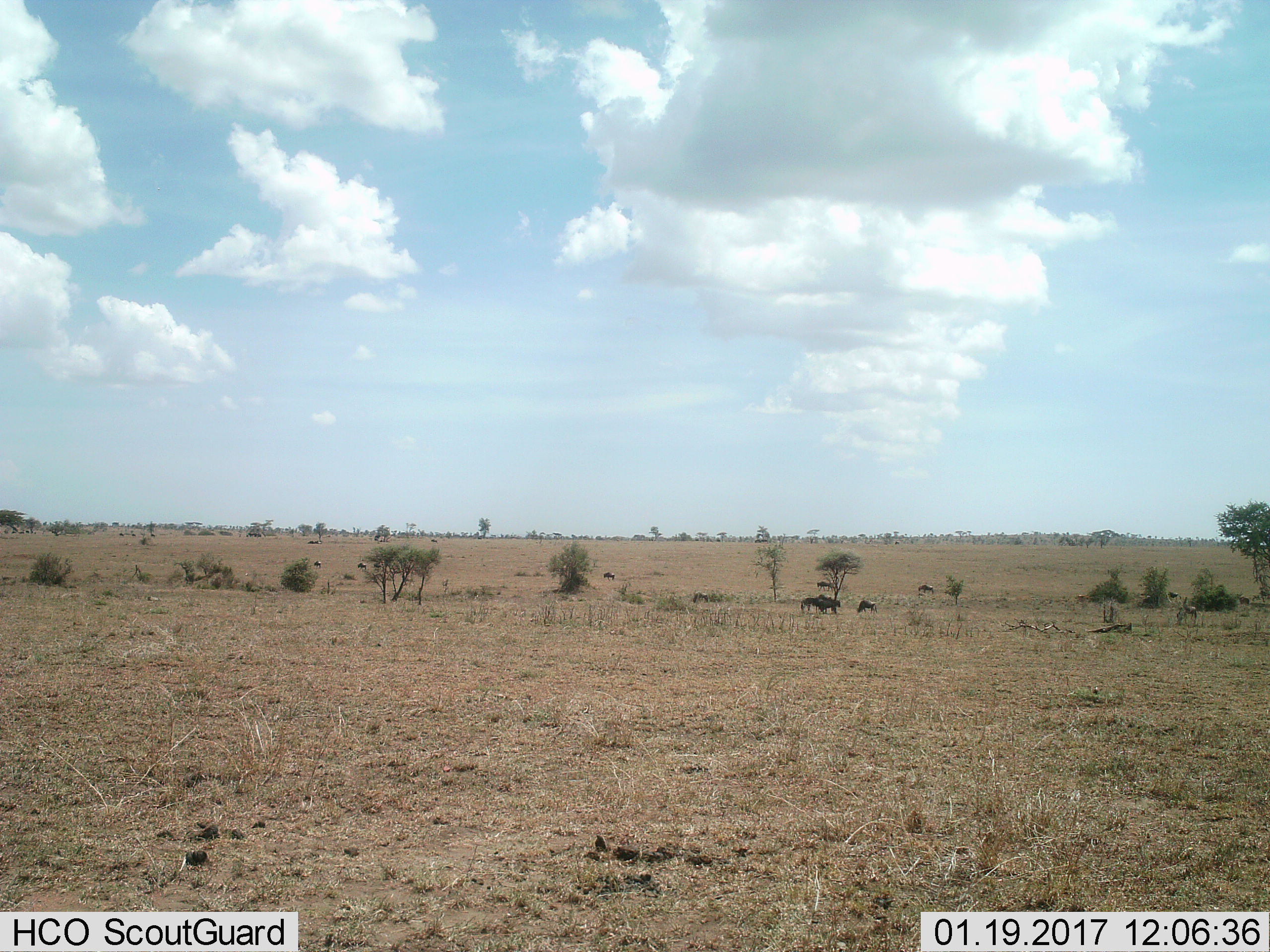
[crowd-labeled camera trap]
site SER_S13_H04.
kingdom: Animalia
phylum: Chordata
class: Mammalia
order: Artiodactyla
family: Bovidae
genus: Connochaetes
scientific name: Connochaetes taurinus taurinus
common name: blue wildebeest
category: wildebeestblue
Wildebeestblue (blue wildebeest) (Connochaetes taurinus taurinus), count 11-50. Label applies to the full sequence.